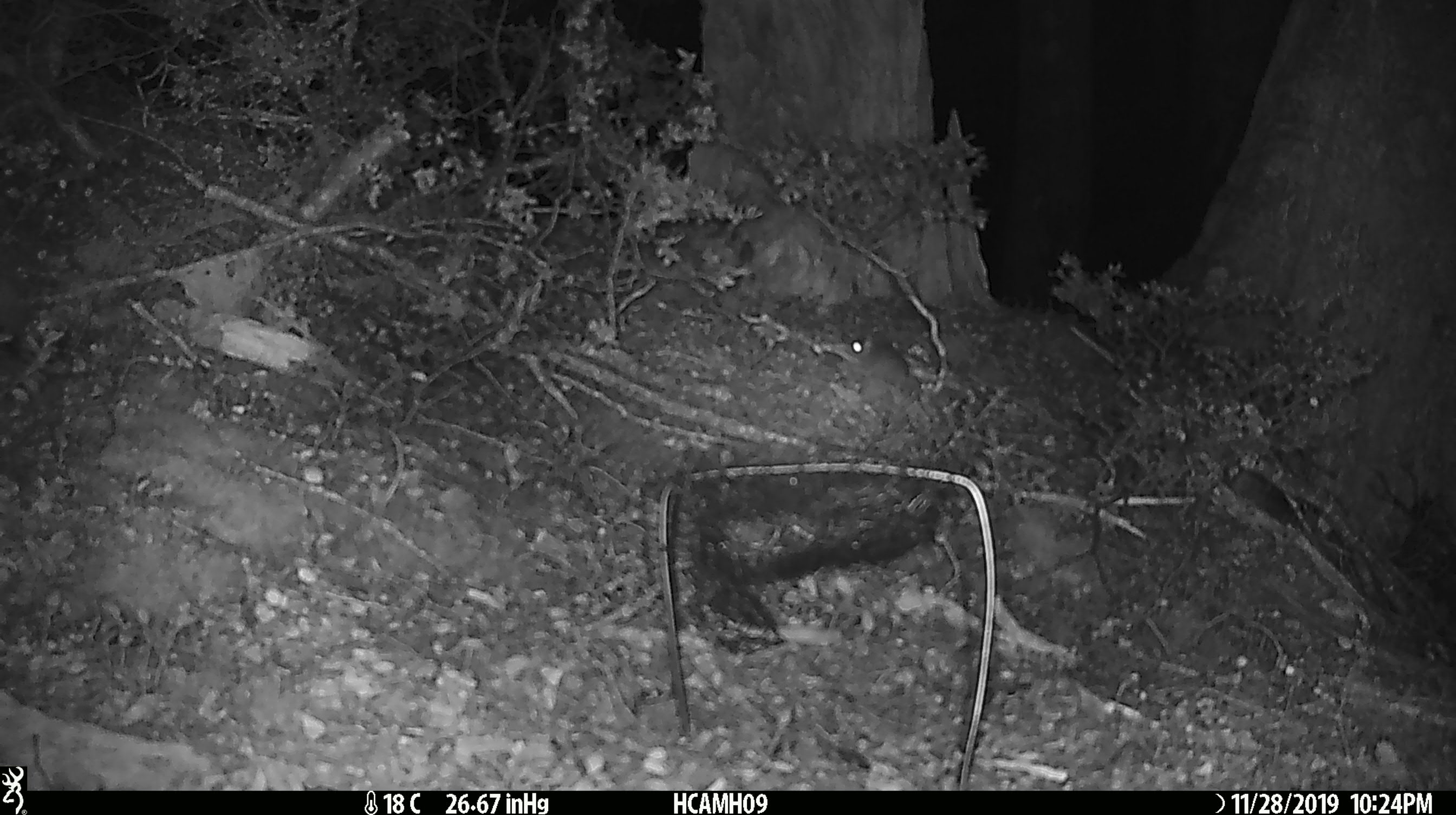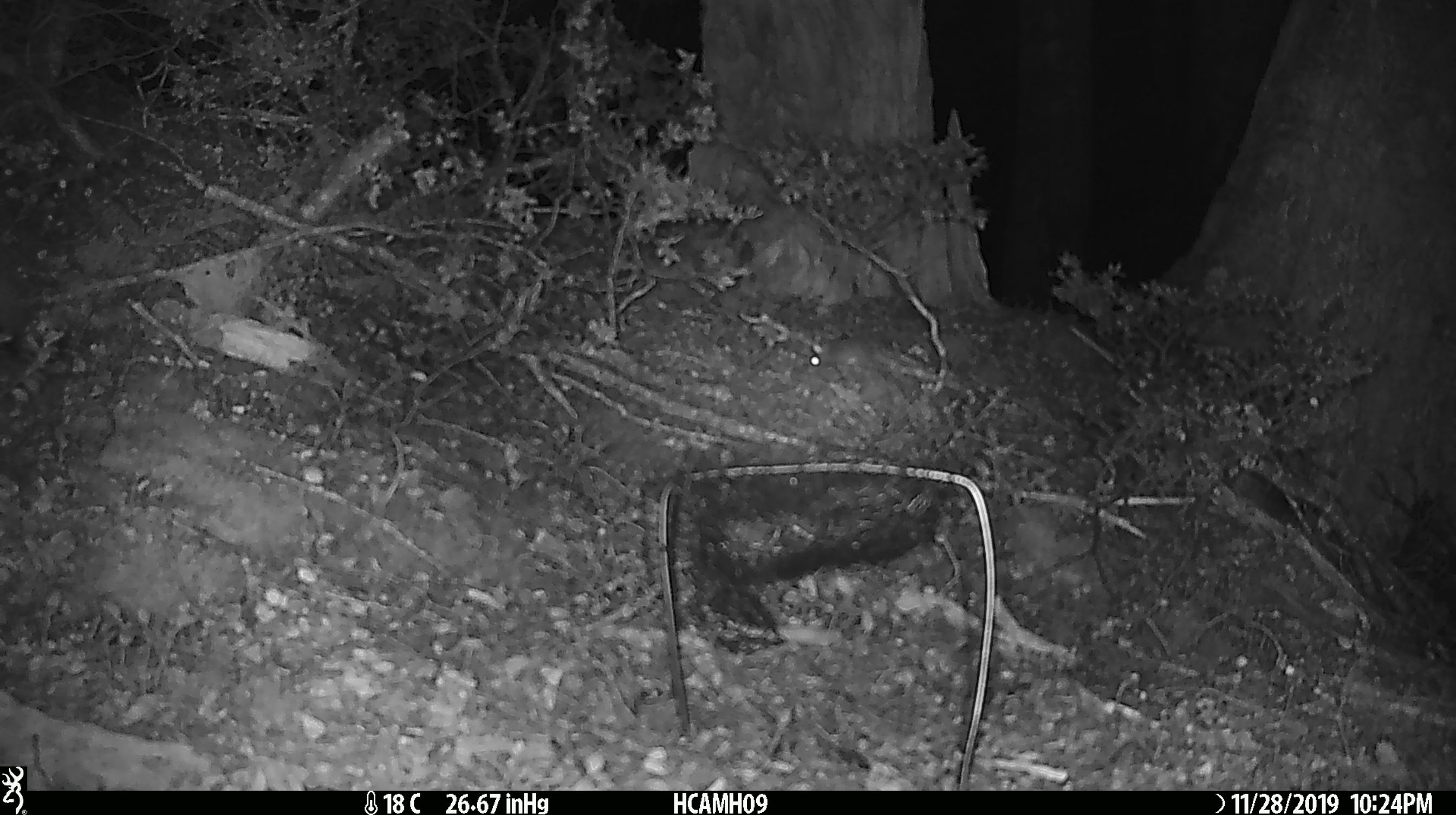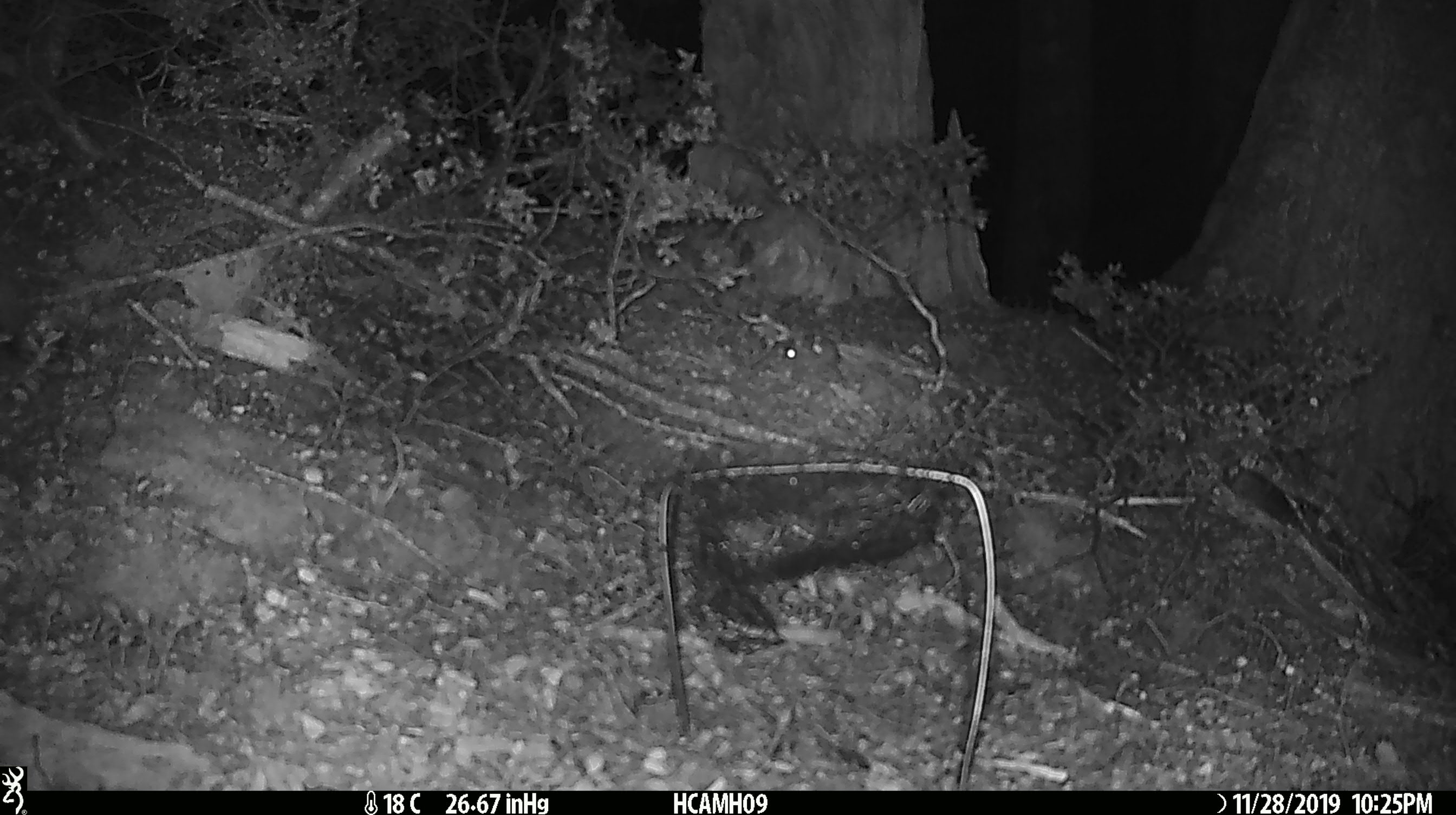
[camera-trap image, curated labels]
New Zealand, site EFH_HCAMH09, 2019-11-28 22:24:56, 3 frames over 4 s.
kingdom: Animalia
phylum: Chordata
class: Mammalia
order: Rodentia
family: Muridae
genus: Mus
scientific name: Mus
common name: mouse